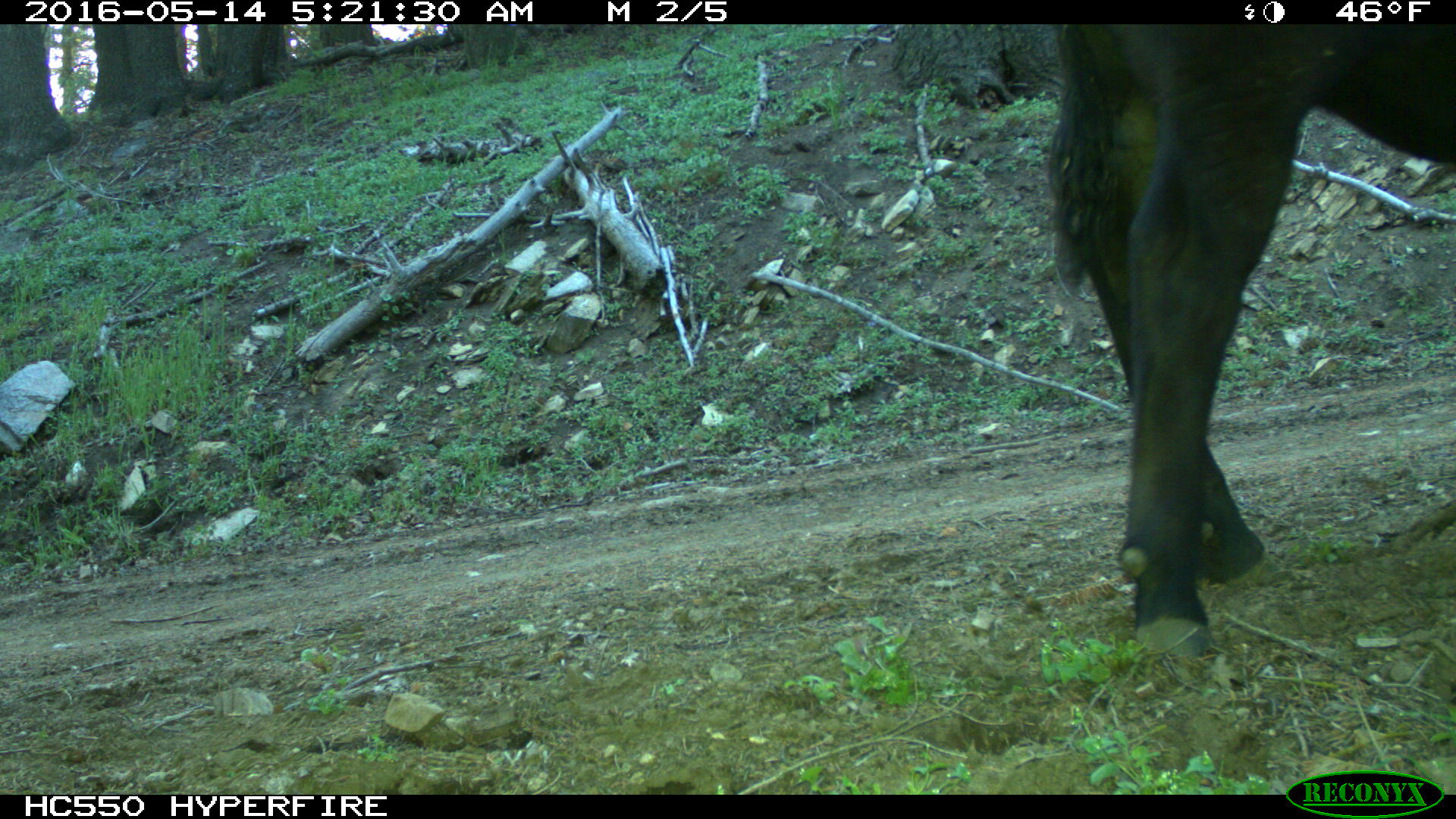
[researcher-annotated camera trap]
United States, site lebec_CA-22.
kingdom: Animalia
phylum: Chordata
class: Mammalia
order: Artiodactyla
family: Bovidae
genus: Bos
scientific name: Bos taurus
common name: domestic cow